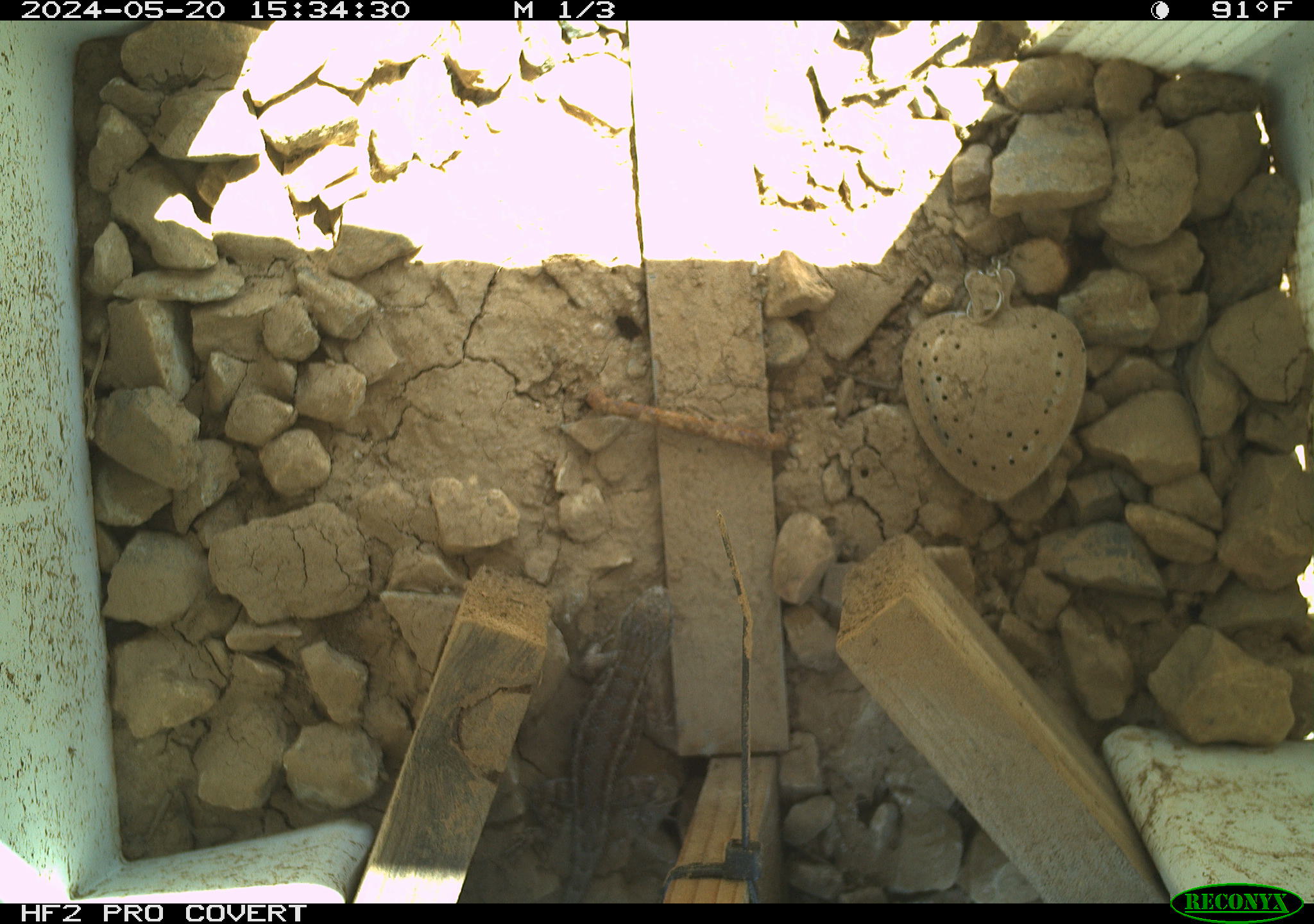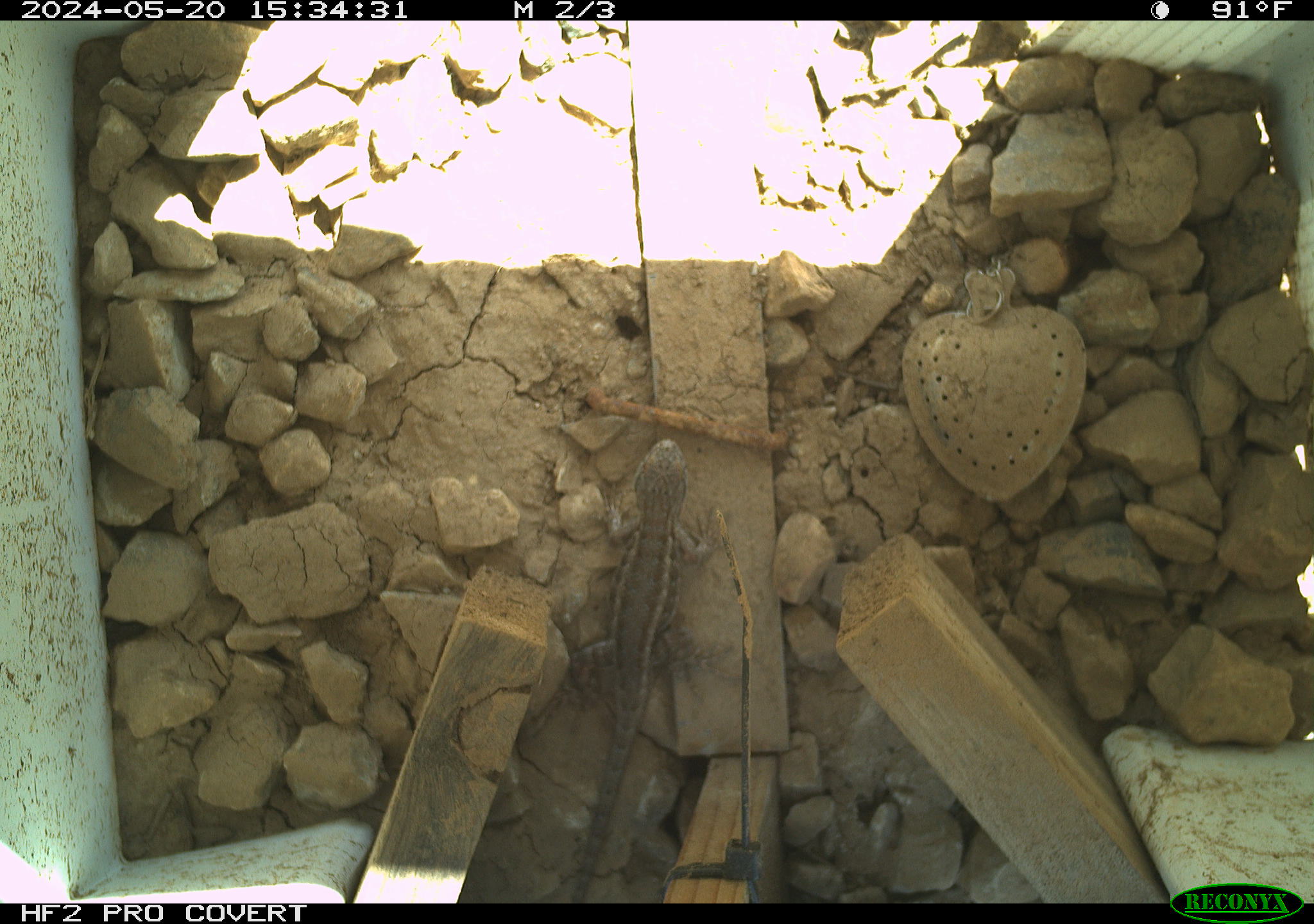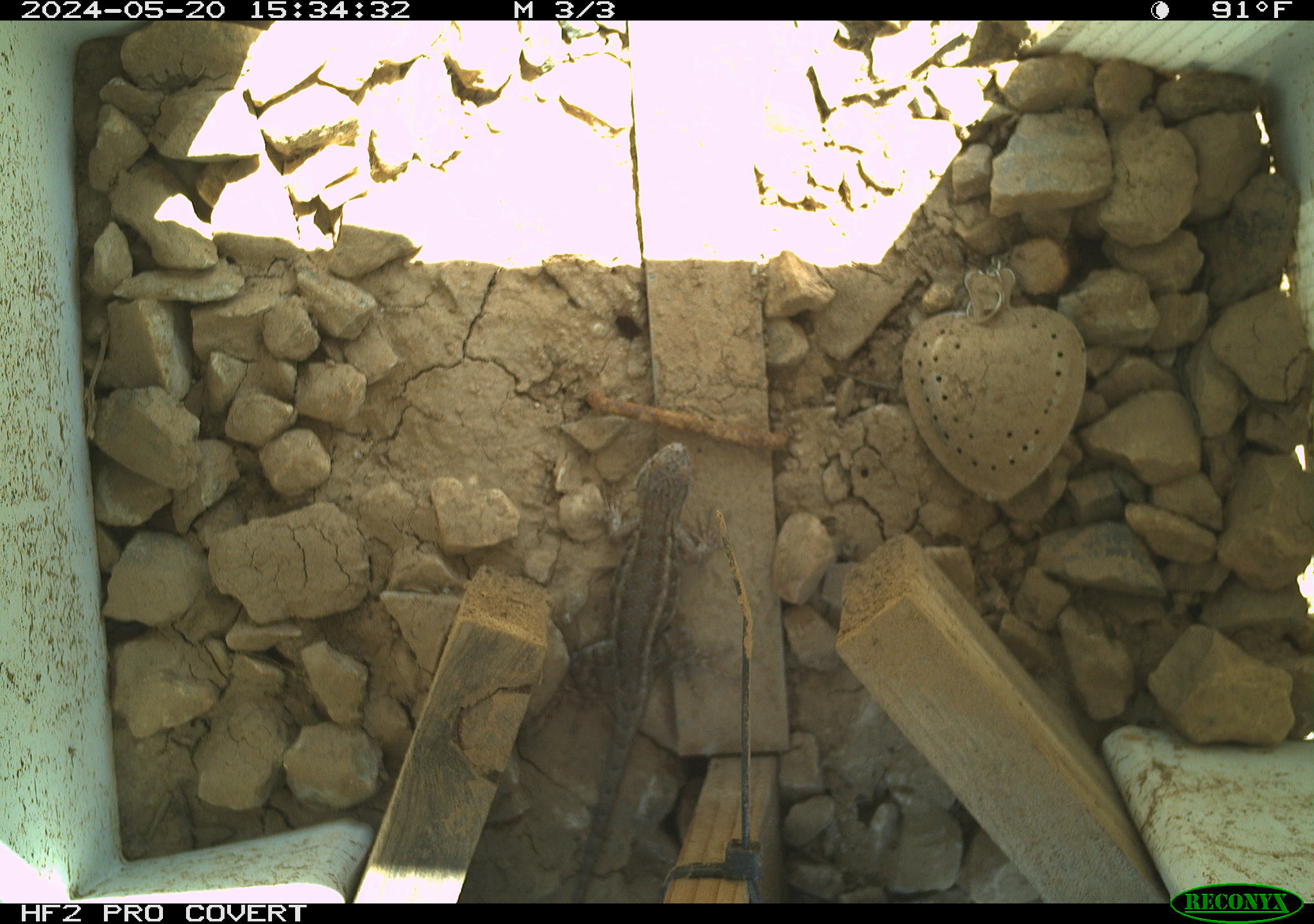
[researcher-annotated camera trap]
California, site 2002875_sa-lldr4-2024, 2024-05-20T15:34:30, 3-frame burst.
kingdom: Animalia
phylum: Chordata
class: Reptilia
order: Squamata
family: Phrynosomatidae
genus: Sceloporus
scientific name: Sceloporus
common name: spiny lizards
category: sceloporus species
Sceloporus species (spiny lizards) (Sceloporus).